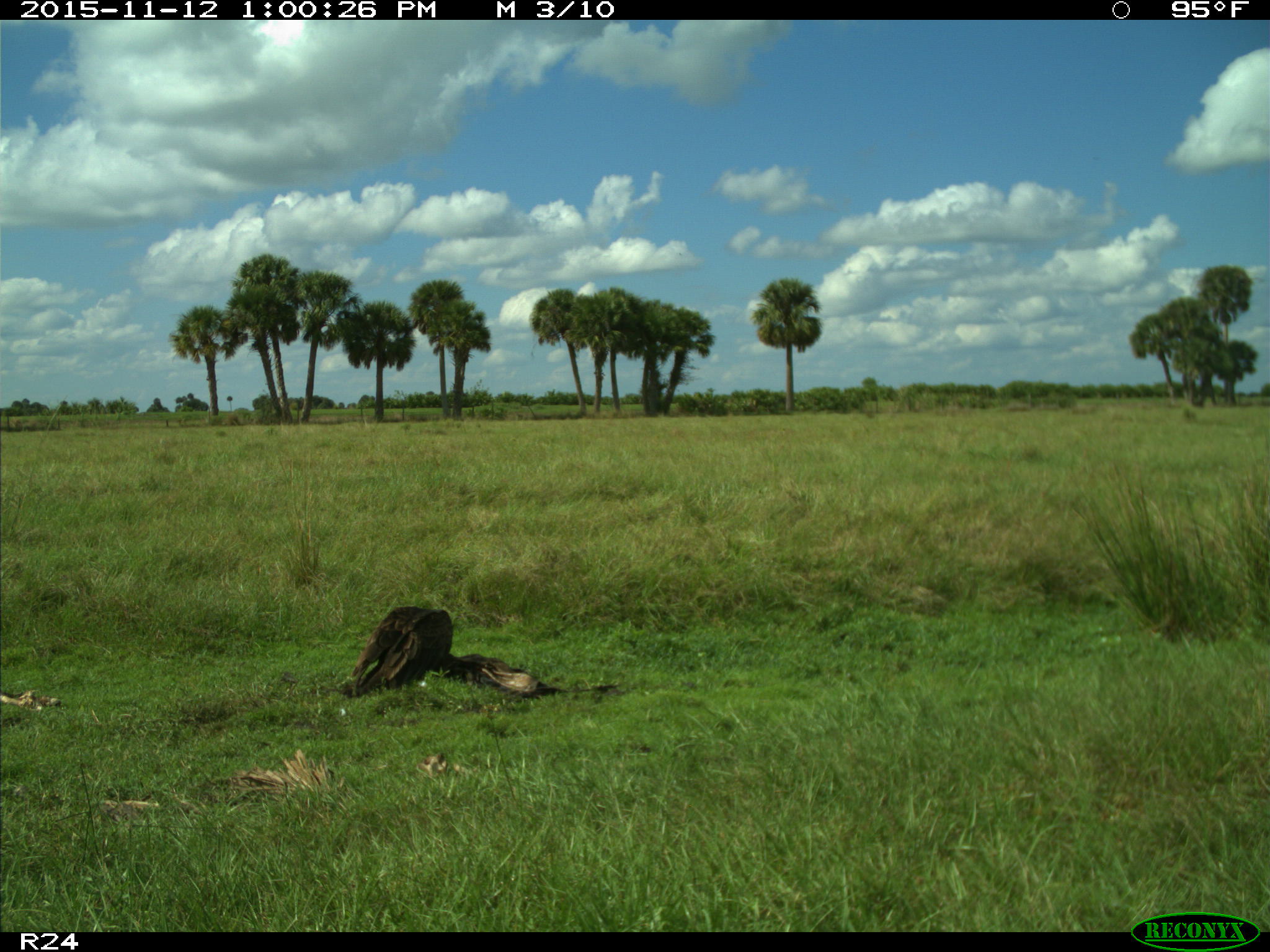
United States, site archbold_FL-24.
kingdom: Animalia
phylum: Chordata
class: Aves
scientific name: Aves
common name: birds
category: unidentified bird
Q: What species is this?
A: Unidentified bird (birds) (Aves).